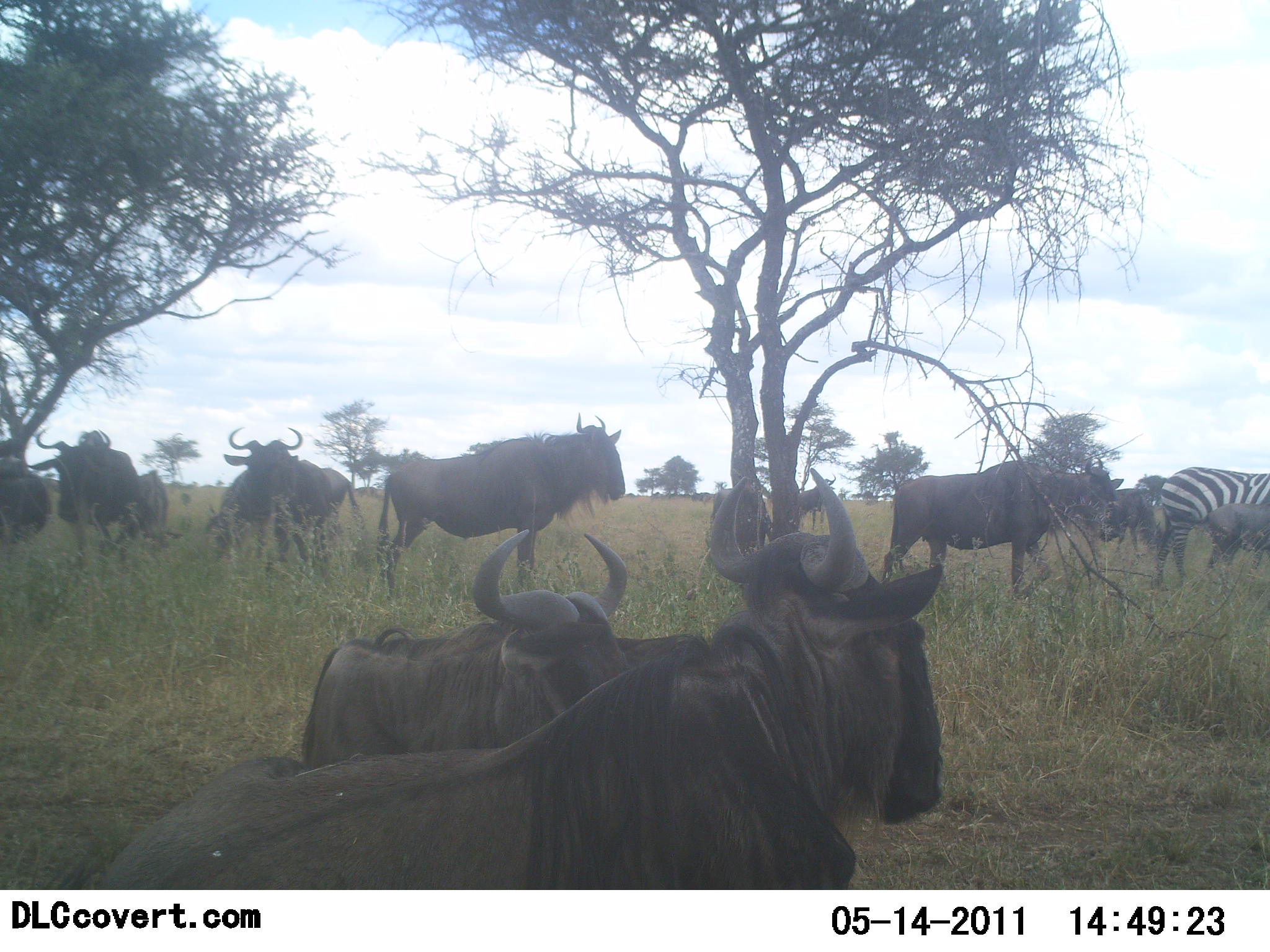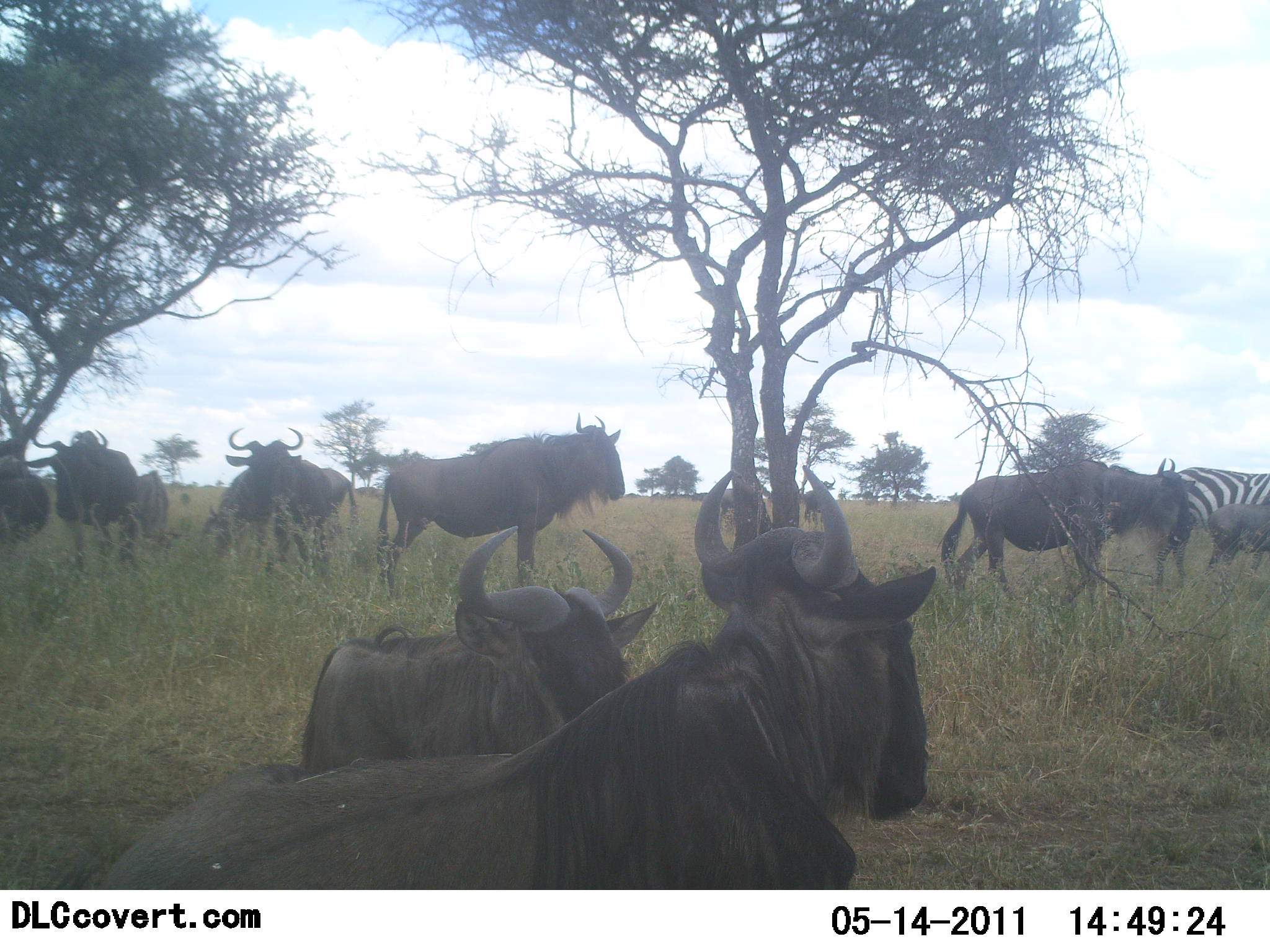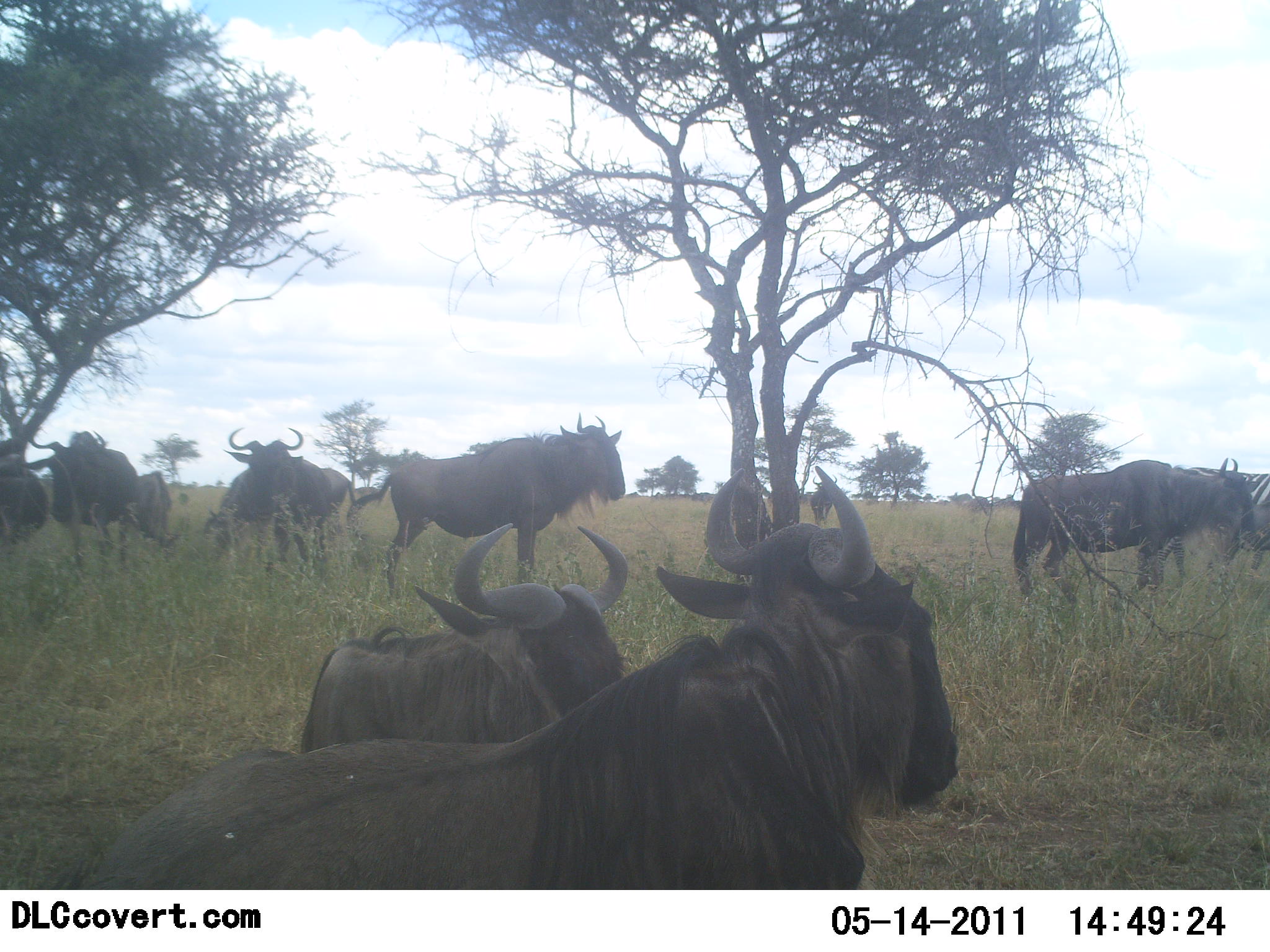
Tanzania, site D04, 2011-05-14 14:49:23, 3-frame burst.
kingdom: Animalia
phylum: Chordata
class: Mammalia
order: Artiodactyla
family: Bovidae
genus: Connochaetes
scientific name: Connochaetes taurinus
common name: blue wildebeest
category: wildebeest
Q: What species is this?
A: Wildebeest (blue wildebeest) (Connochaetes taurinus).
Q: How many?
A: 10.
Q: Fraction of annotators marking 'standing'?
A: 100%.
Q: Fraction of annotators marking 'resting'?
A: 50%.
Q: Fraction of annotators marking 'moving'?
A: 40%.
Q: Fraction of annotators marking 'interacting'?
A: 0%.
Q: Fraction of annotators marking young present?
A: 10%.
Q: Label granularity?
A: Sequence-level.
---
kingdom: Animalia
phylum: Chordata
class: Mammalia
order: Perissodactyla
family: Equidae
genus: Equus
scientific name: Equus quagga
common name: plains zebra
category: zebra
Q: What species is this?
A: Zebra (plains zebra) (Equus quagga).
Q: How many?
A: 1.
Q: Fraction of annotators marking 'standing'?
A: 90%.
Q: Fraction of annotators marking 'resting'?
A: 0%.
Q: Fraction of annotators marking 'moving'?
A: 10%.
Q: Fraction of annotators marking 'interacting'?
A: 0%.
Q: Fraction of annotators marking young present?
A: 0%.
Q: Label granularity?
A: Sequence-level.